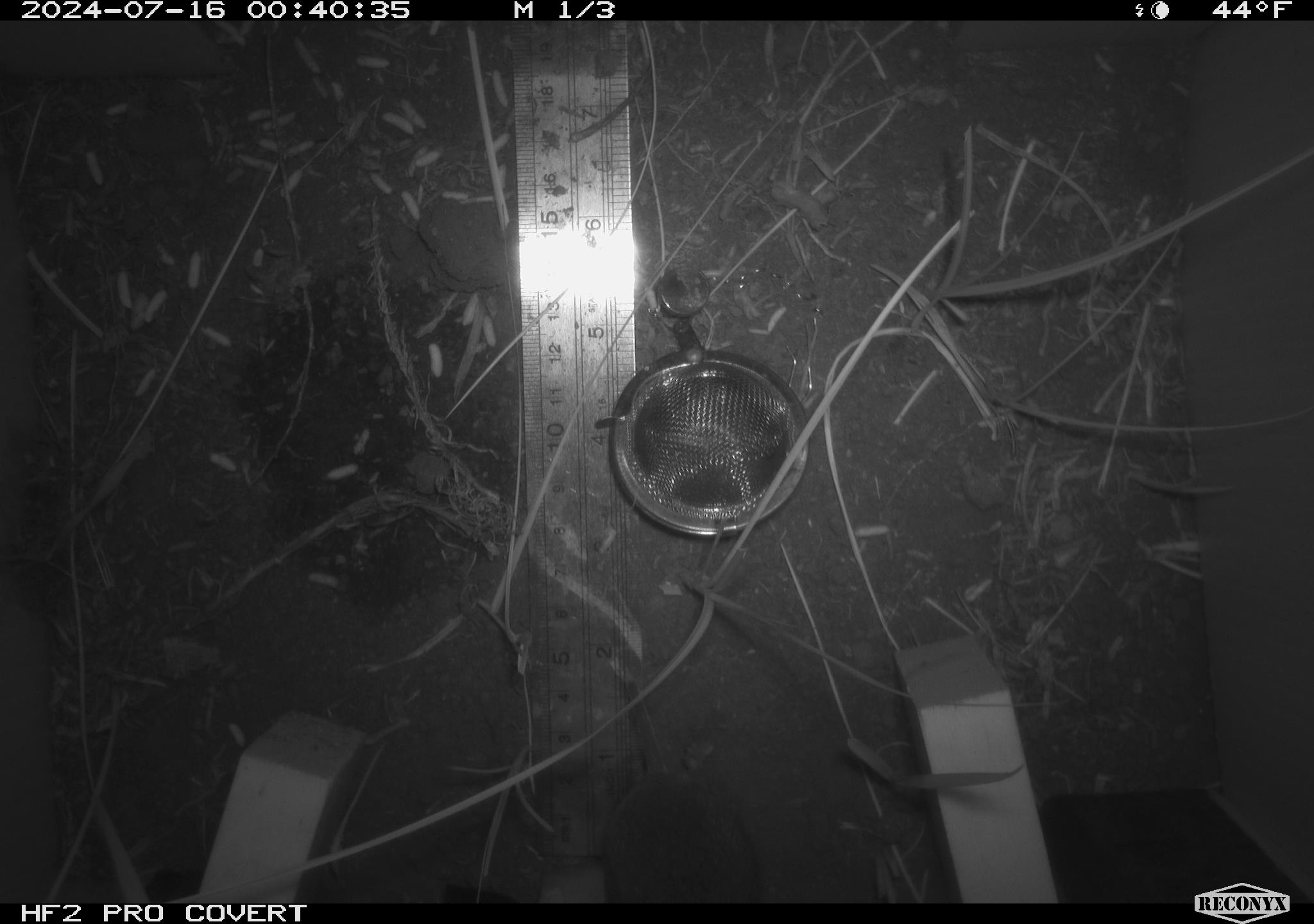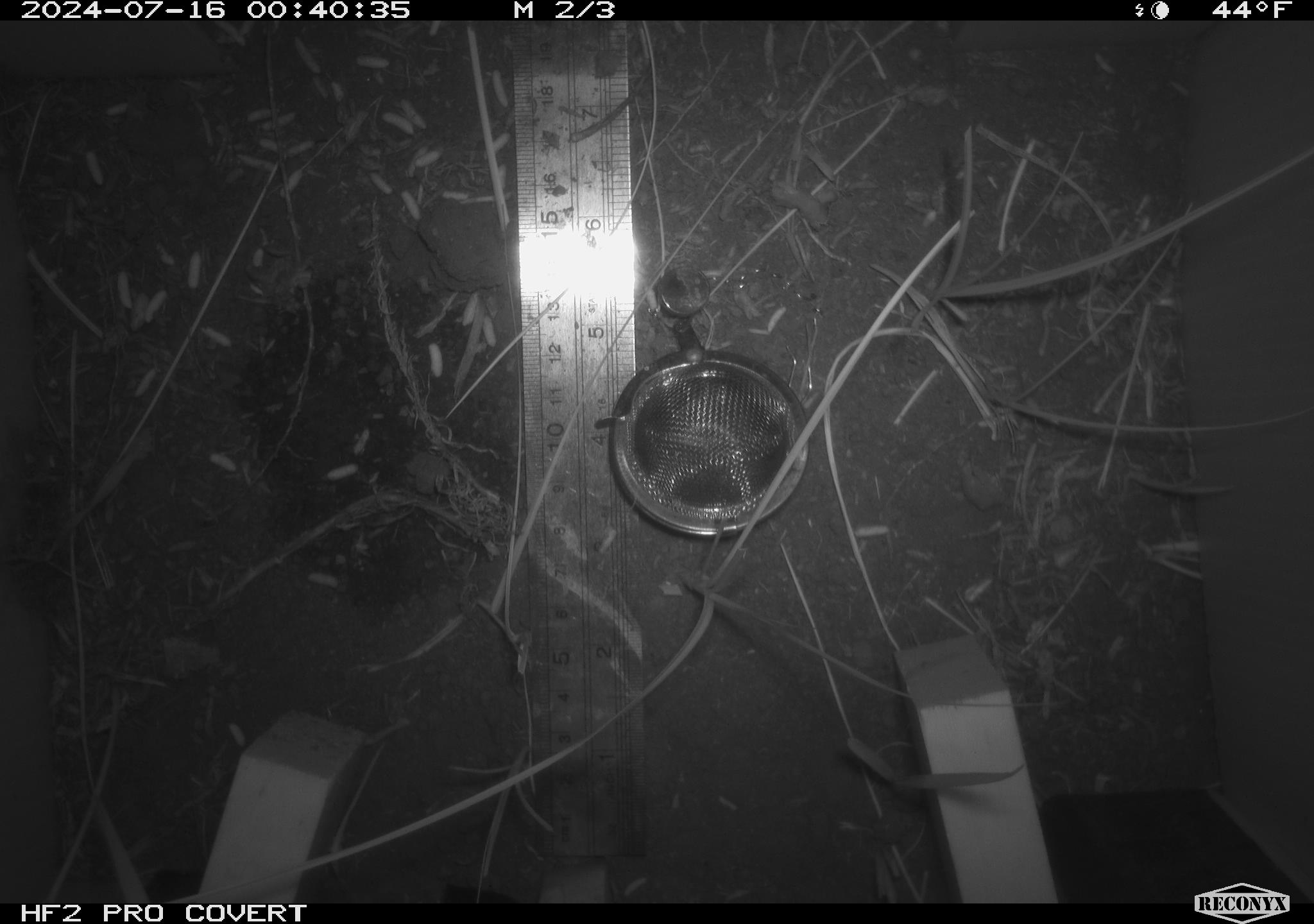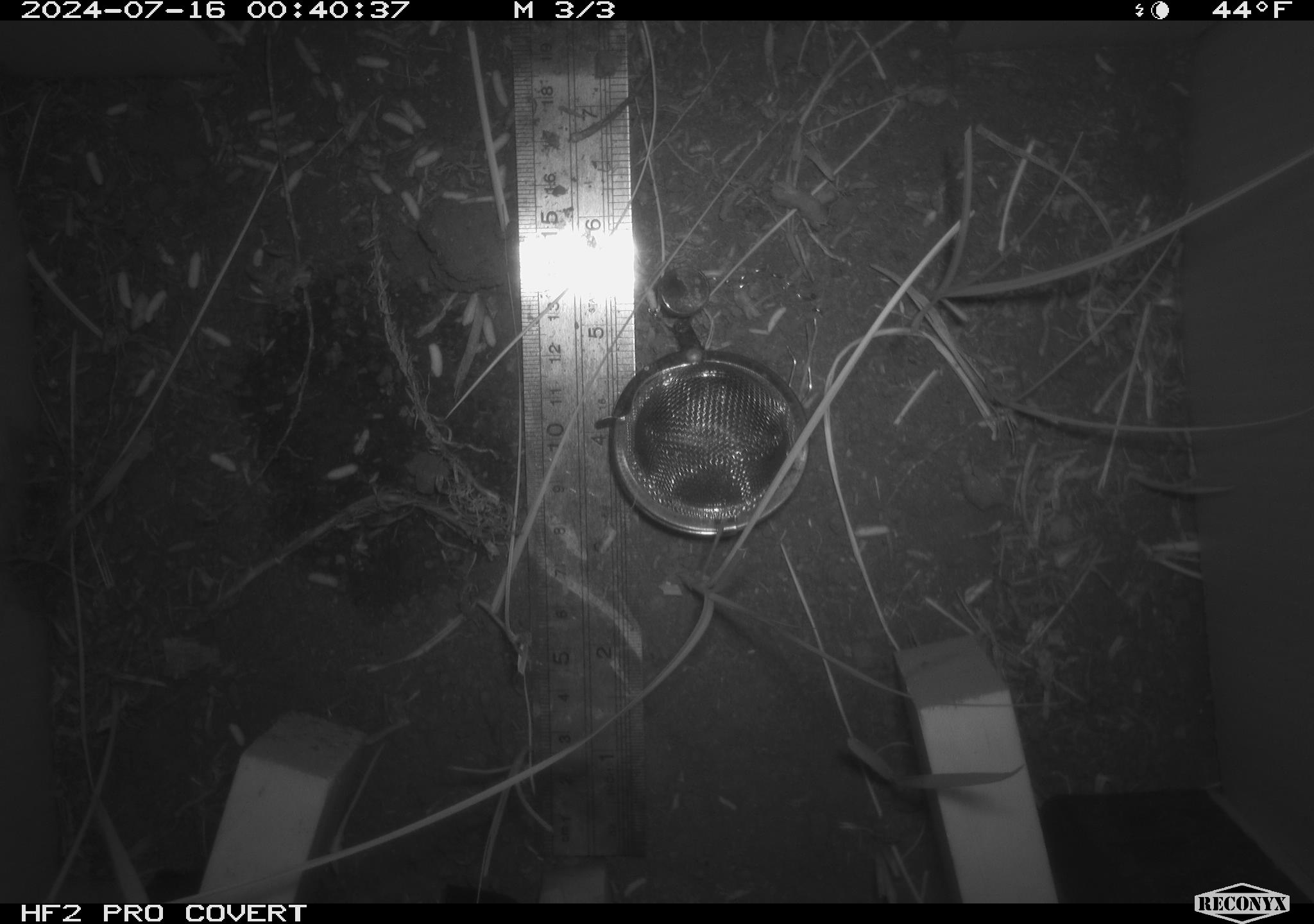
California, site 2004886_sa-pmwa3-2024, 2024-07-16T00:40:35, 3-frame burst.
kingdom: Animalia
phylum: Chordata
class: Mammalia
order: Rodentia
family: Cricetidae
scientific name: Arvicolinae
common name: voles, lemmings, and muskrats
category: arvicolinae subfamily